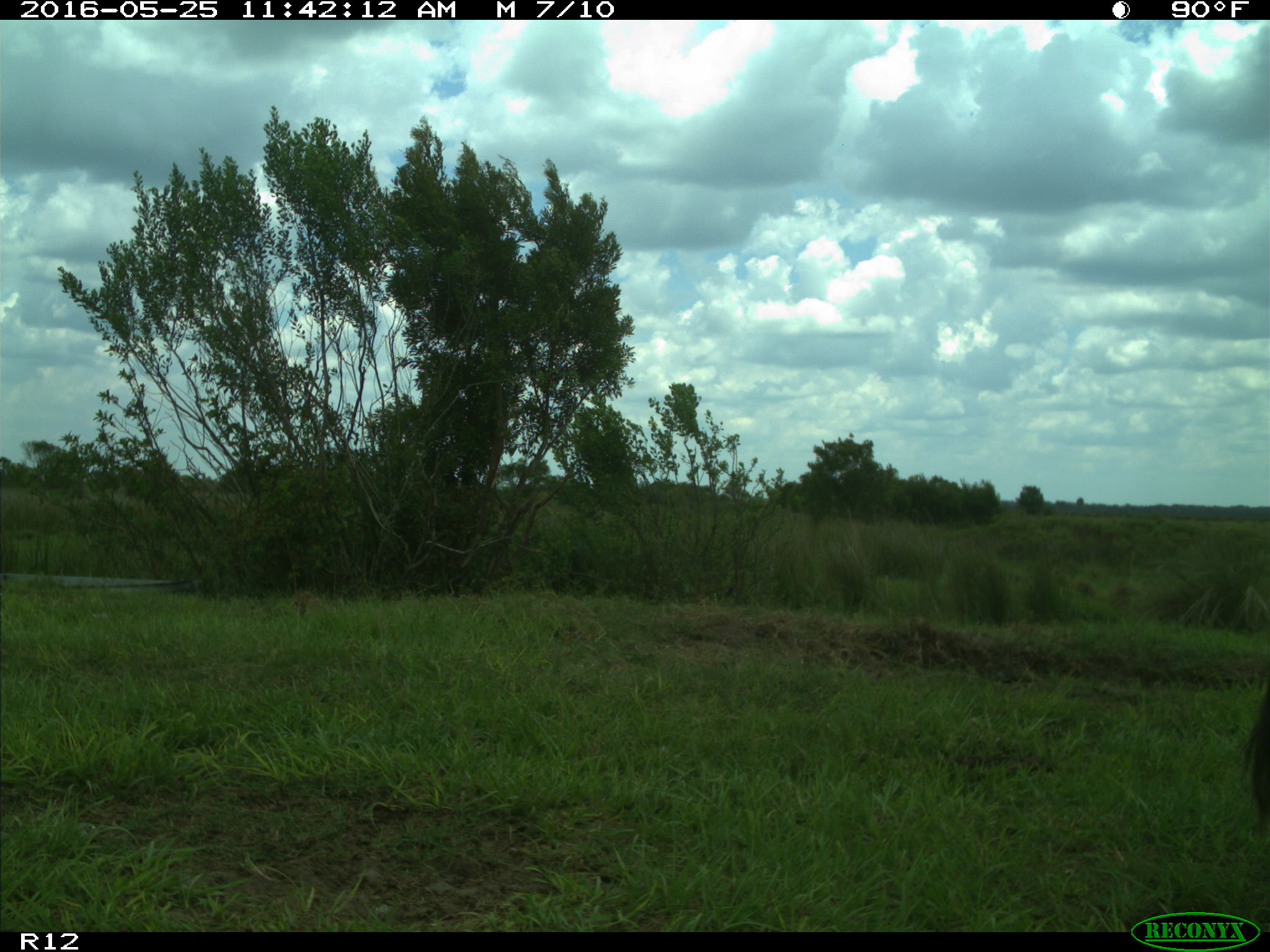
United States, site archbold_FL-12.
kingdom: Animalia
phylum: Chordata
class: Mammalia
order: Artiodactyla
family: Bovidae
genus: Bos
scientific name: Bos taurus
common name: domestic cow